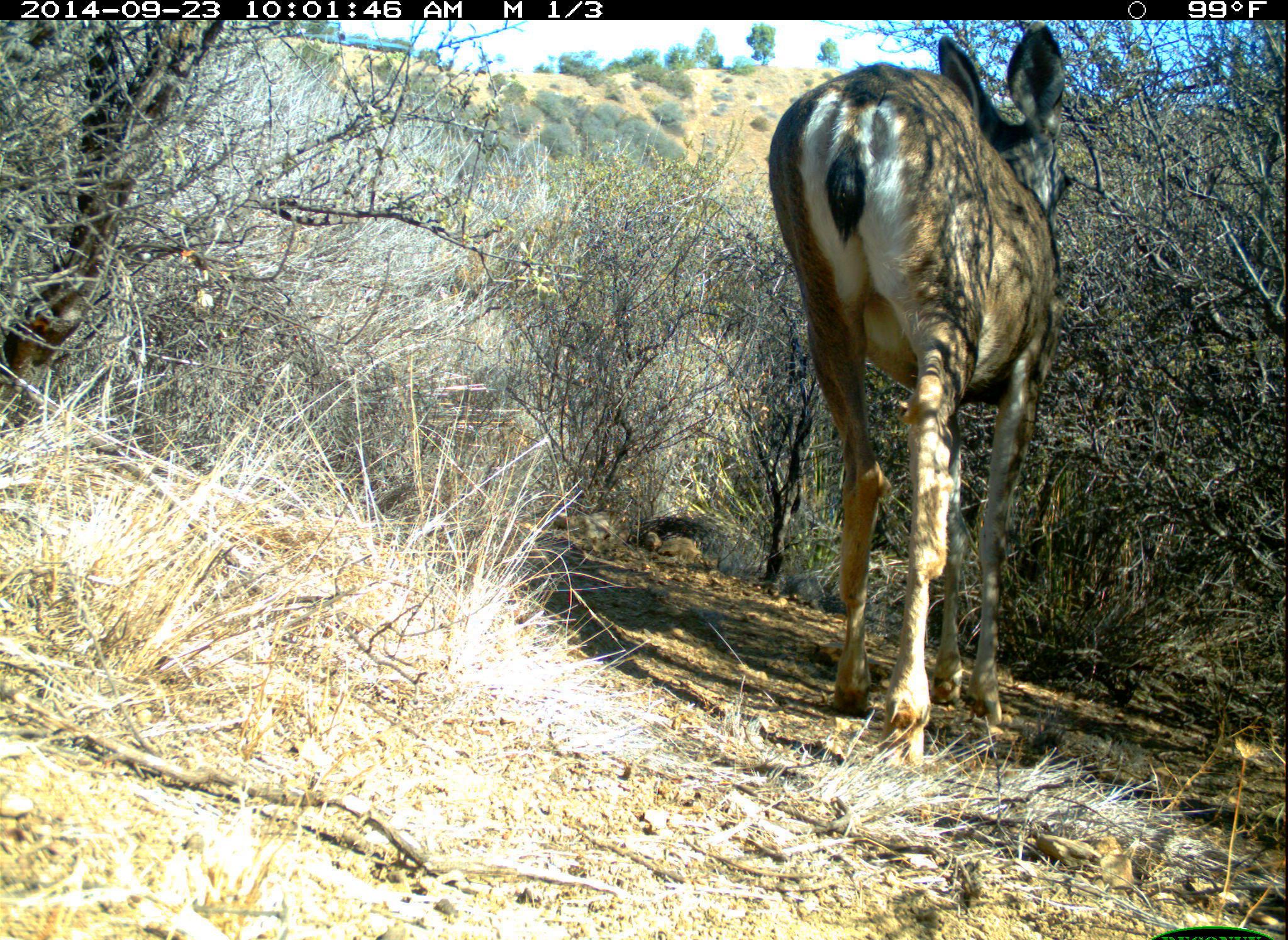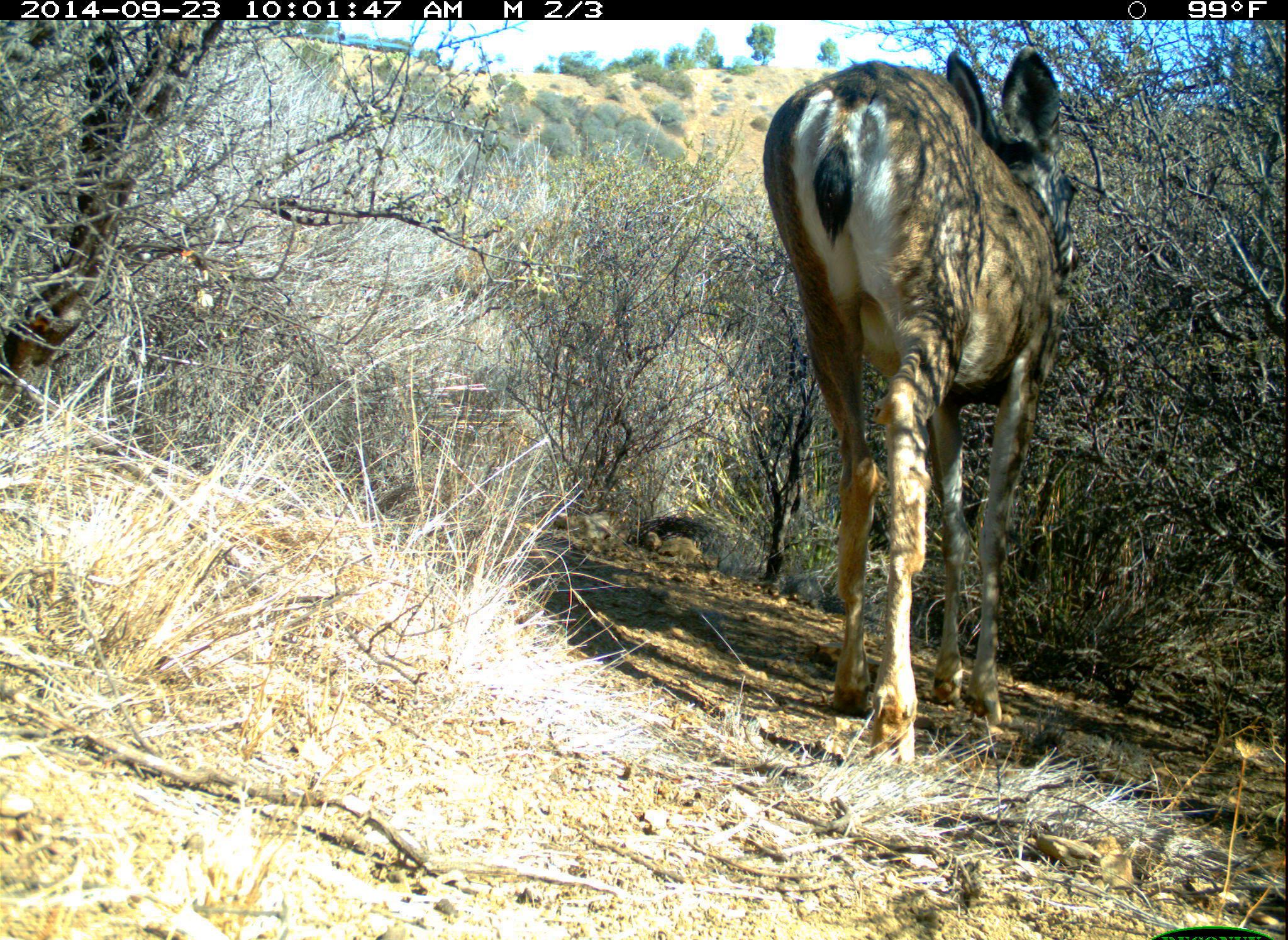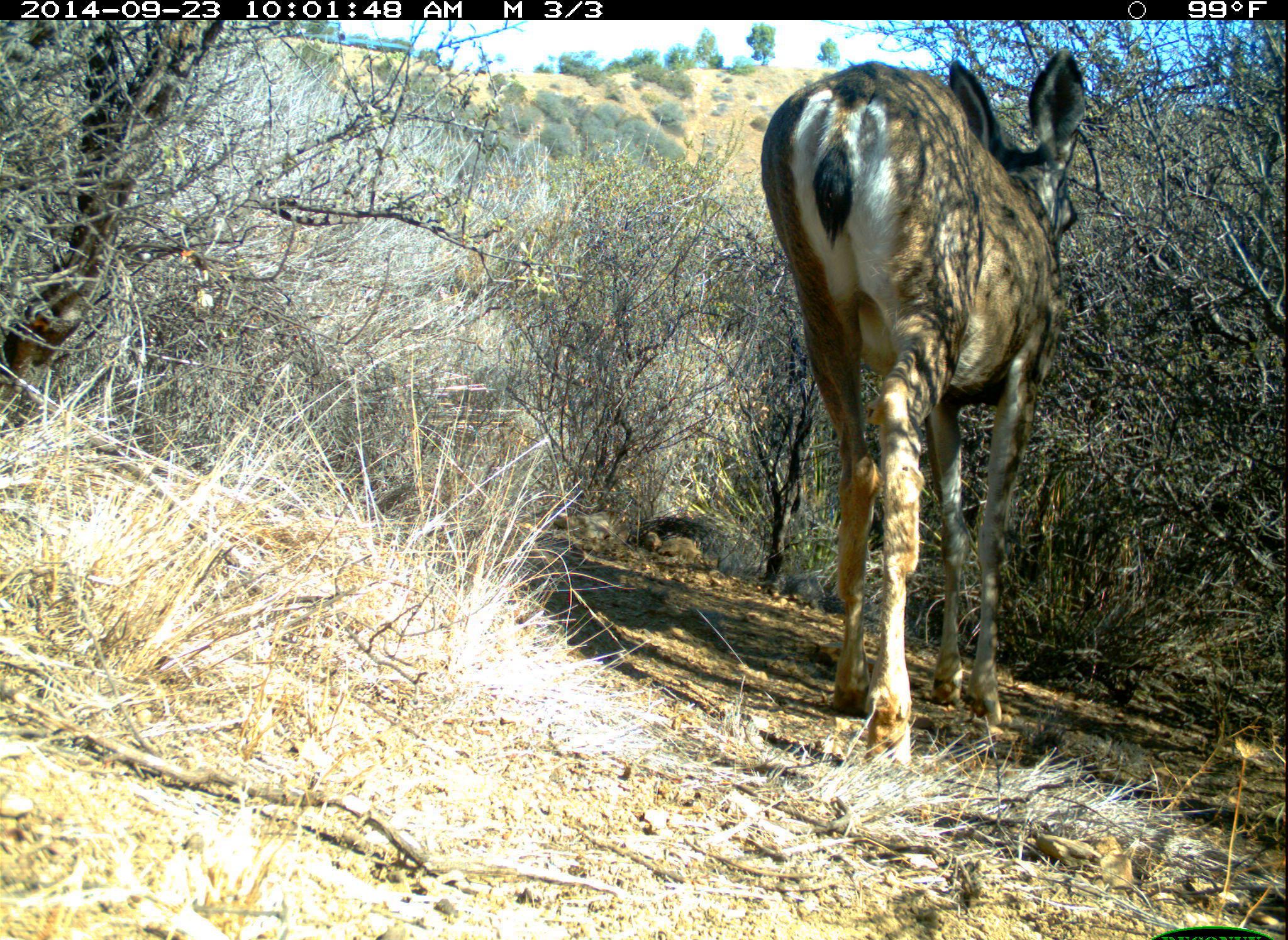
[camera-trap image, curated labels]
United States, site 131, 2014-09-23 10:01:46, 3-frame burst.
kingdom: Animalia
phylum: Chordata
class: Mammalia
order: Artiodactyla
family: Cervidae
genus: Odocoileus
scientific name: Odocoileus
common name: deer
Deer (Odocoileus).